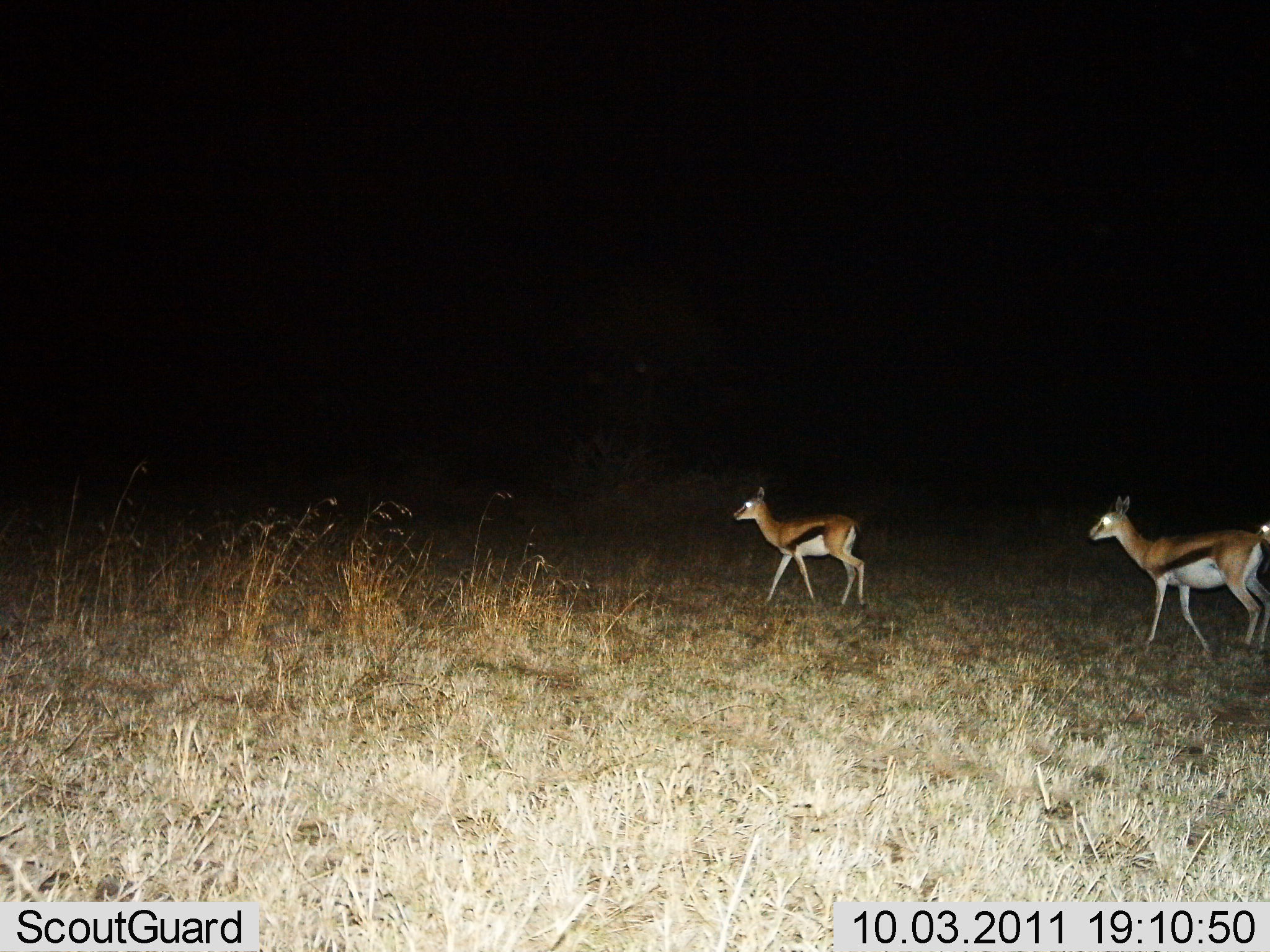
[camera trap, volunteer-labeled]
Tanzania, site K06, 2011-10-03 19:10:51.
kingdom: Animalia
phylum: Chordata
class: Mammalia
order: Artiodactyla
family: Bovidae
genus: Eudorcas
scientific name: Eudorcas thomsonii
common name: thomson's gazelle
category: gazellethomsons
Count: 2.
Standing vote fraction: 20%.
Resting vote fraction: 0%.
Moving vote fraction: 80%.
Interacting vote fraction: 0%.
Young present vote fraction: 20%.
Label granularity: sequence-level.